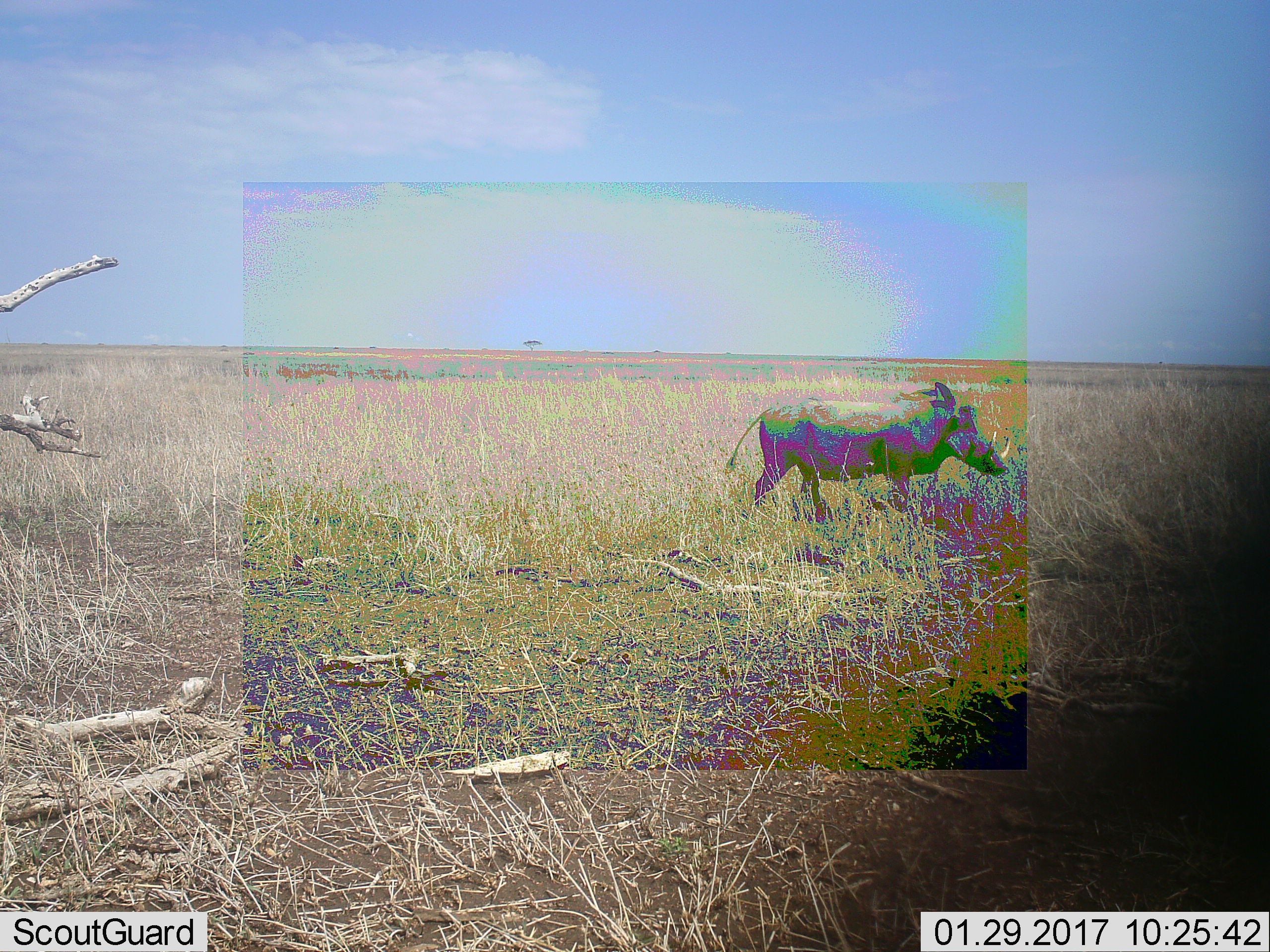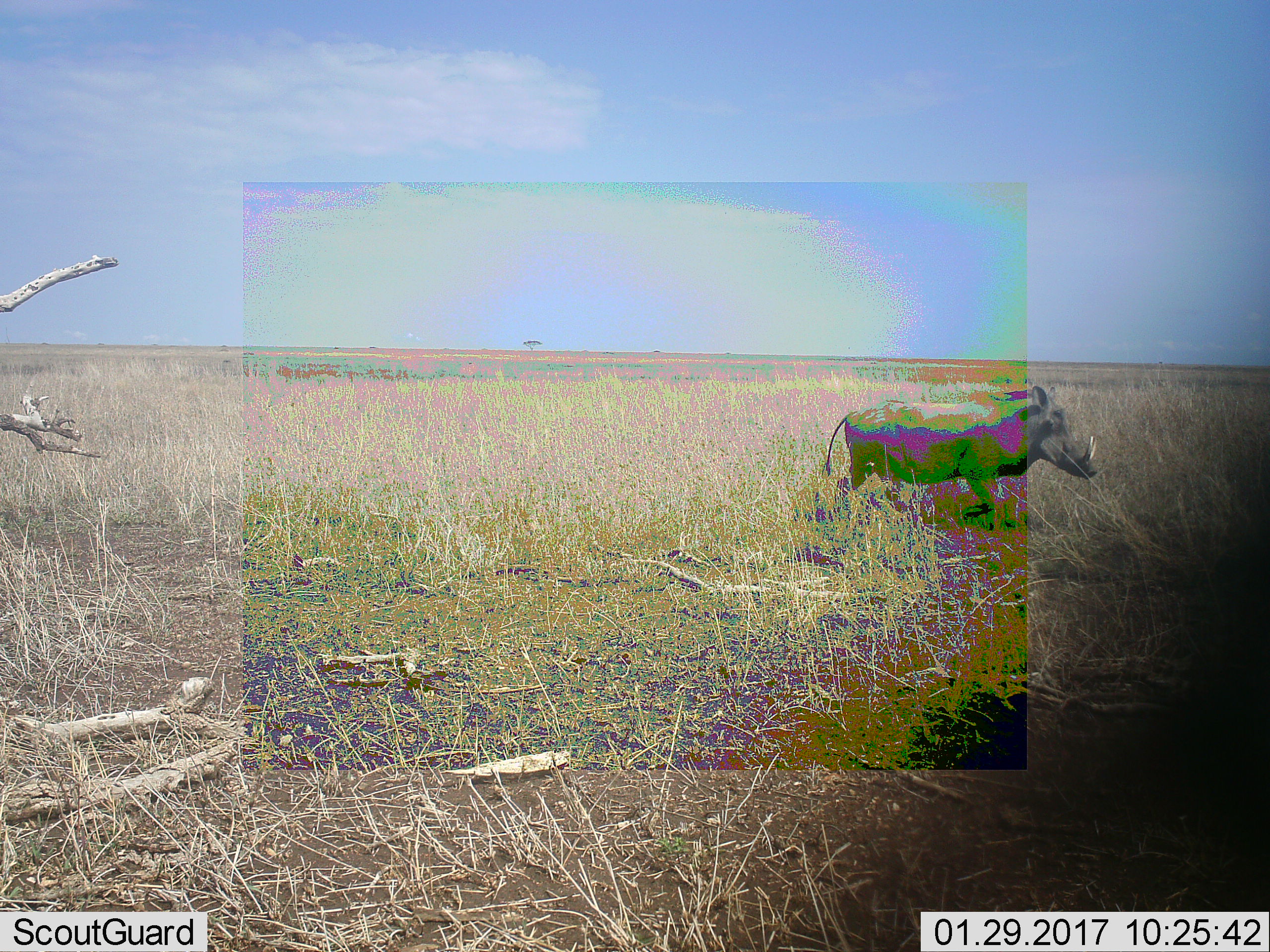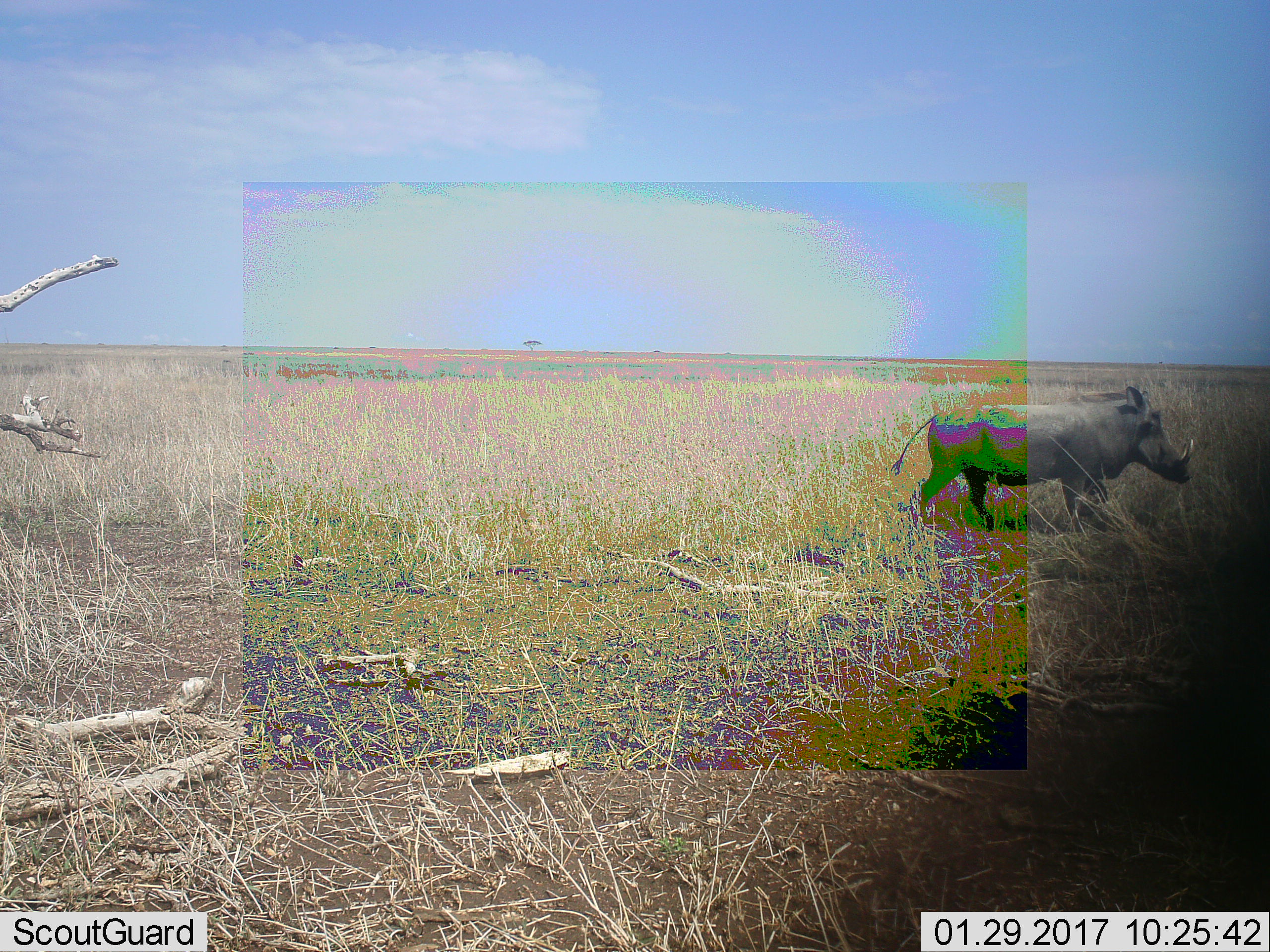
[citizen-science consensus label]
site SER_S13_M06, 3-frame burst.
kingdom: Animalia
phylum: Chordata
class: Mammalia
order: Artiodactyla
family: Suidae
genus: Phacochoerus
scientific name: Phacochoerus africanus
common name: warthog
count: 1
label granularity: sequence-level